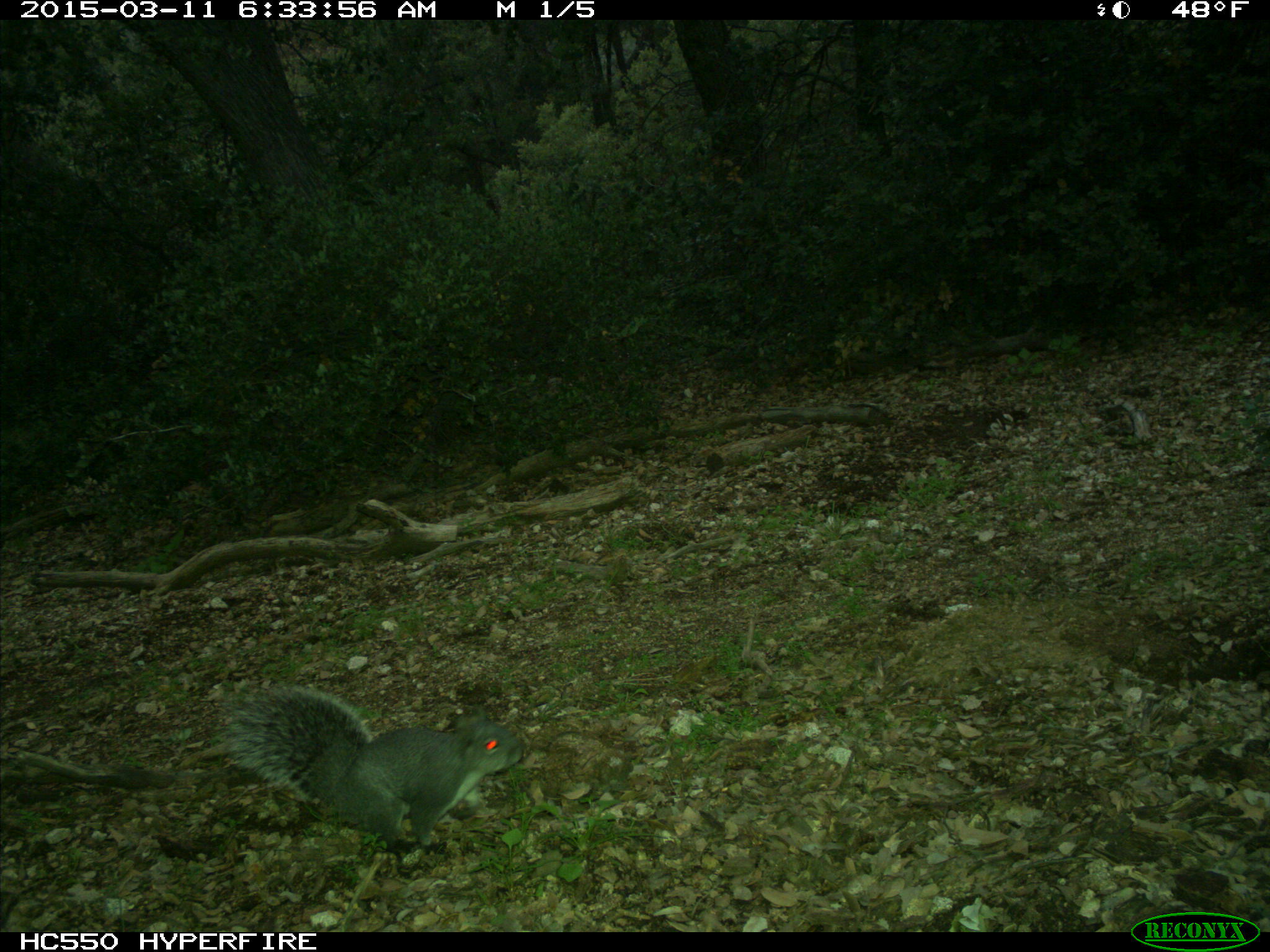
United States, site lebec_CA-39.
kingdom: Animalia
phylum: Chordata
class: Mammalia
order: Rodentia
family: Sciuridae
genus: Sciurus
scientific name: Sciurus carolinensis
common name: eastern gray squirrel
Sciurus carolinensis (eastern gray squirrel).